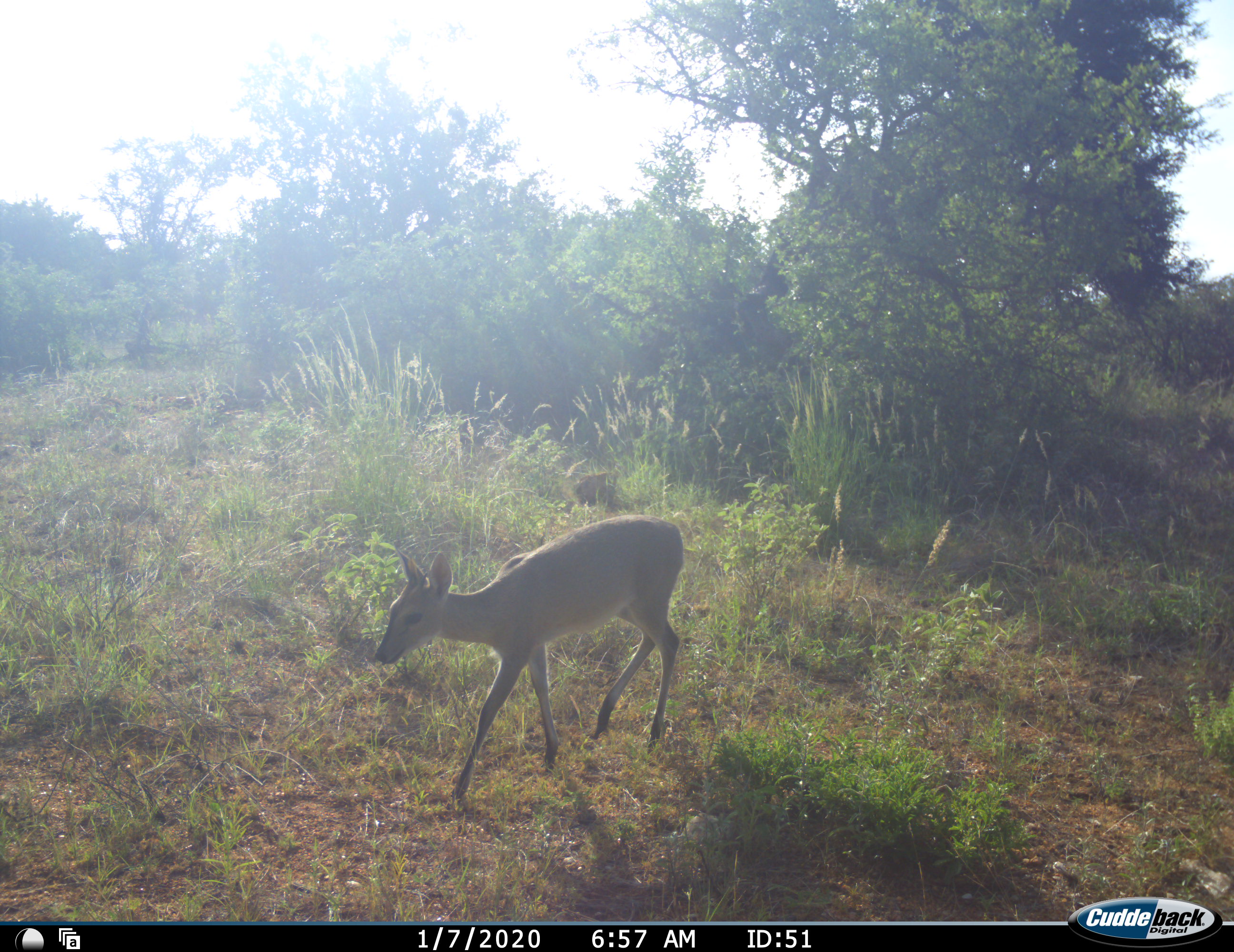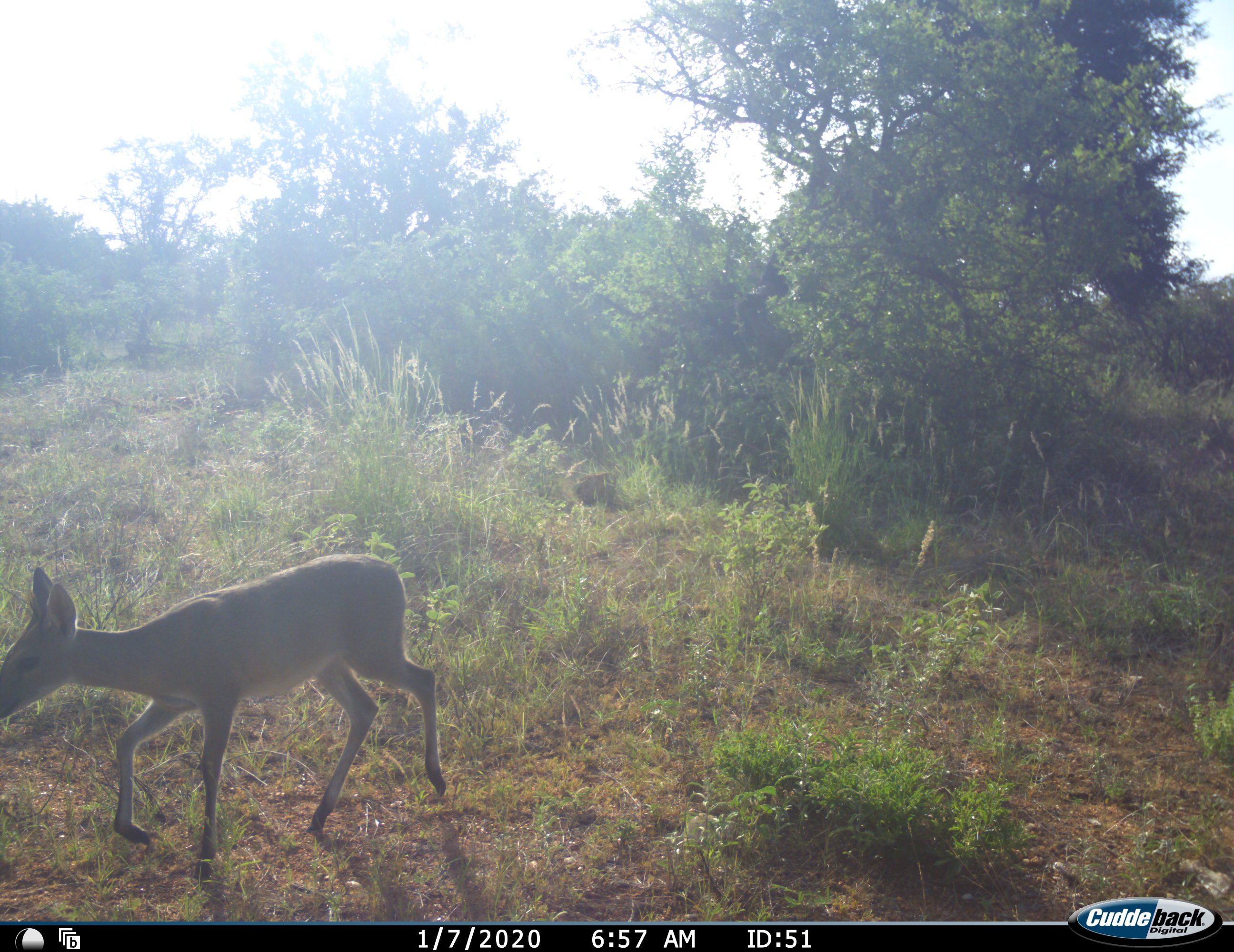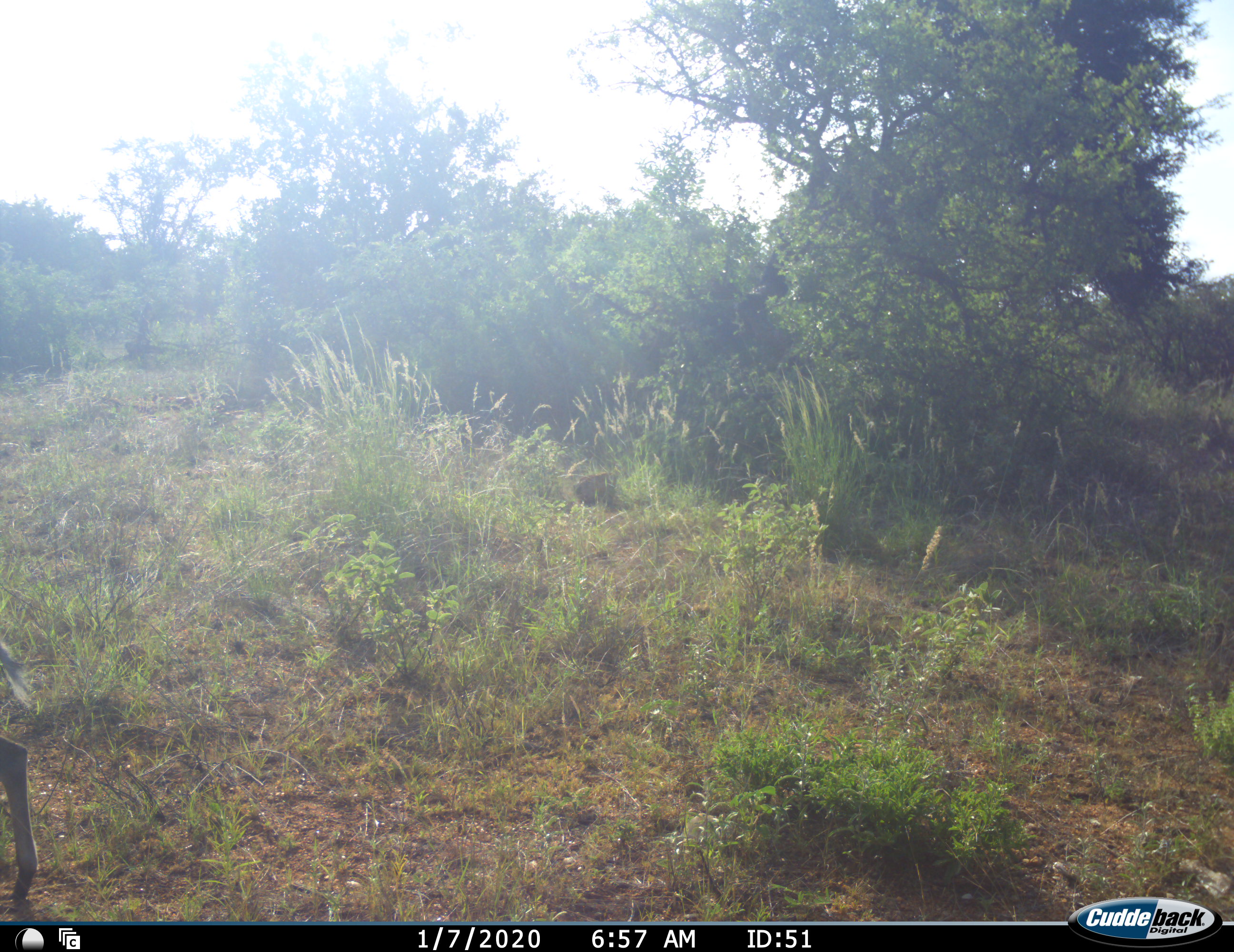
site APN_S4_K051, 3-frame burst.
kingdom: Animalia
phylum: Chordata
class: Mammalia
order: Artiodactyla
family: Bovidae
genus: Sylvicapra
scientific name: Sylvicapra grimmia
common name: common duiker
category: duikercommongrey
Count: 1.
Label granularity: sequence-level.